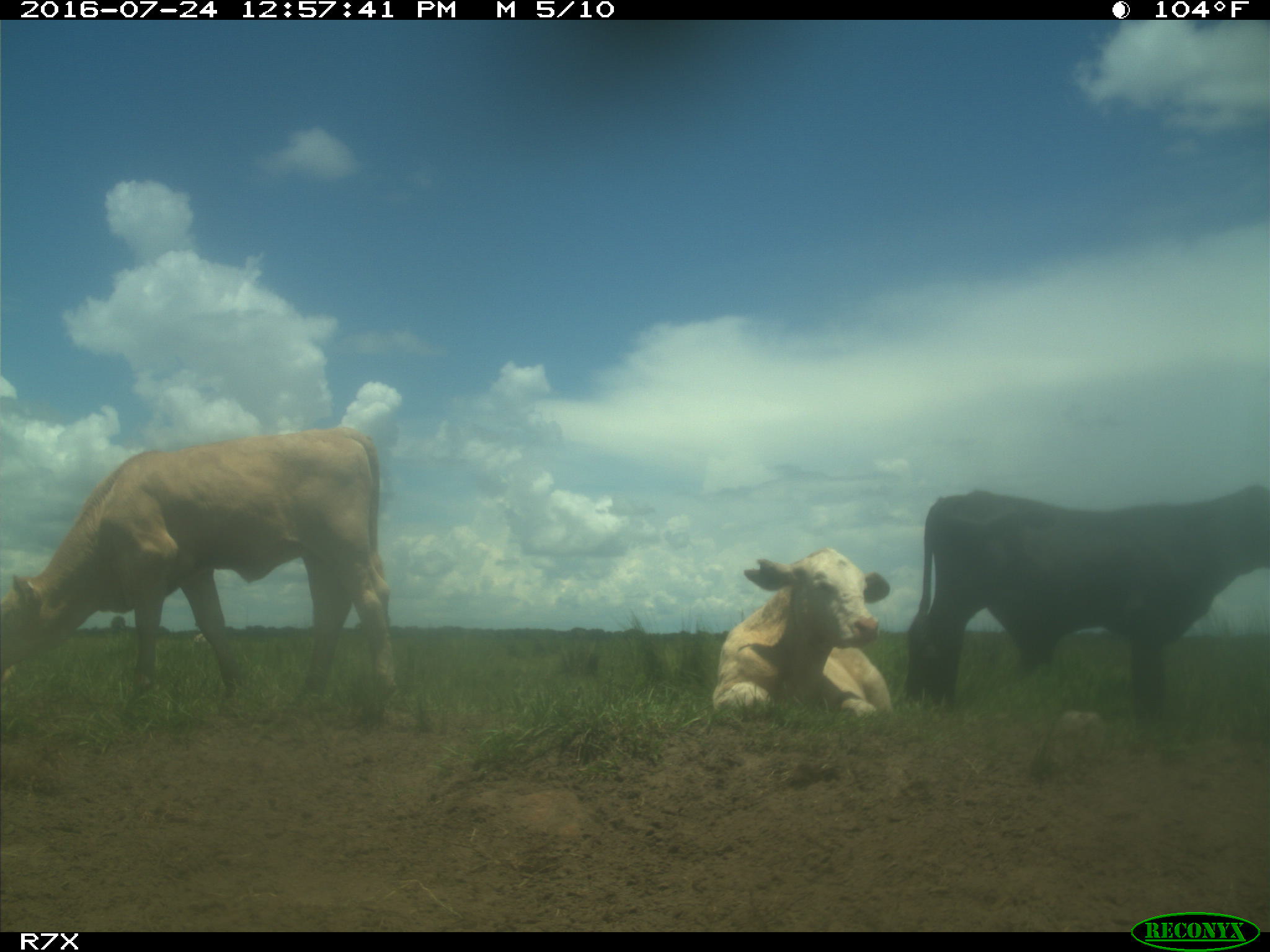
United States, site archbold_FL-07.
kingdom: Animalia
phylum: Chordata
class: Mammalia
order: Artiodactyla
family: Bovidae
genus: Bos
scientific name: Bos taurus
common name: domestic cow